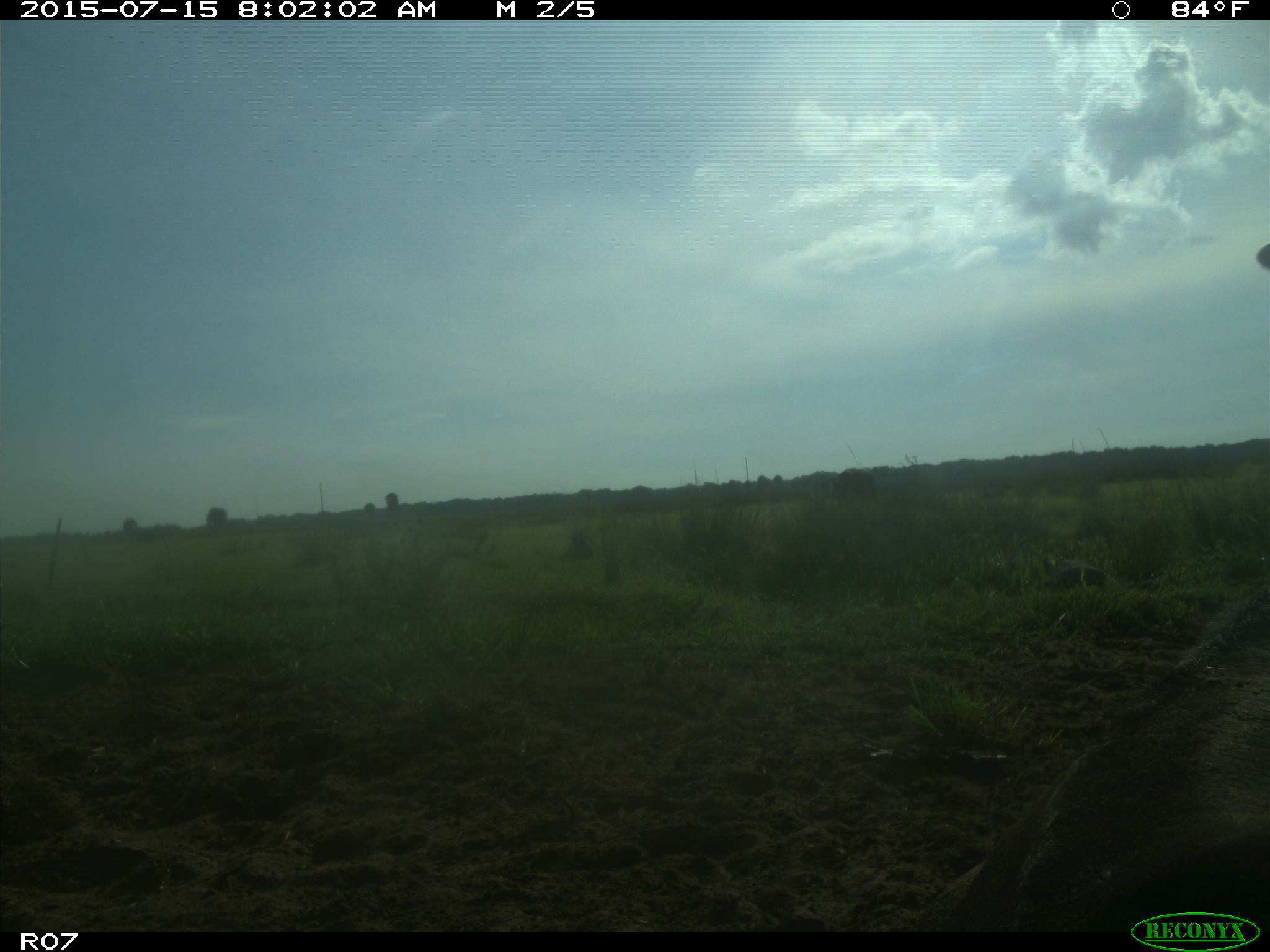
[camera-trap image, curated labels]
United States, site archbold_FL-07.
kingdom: Animalia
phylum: Chordata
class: Mammalia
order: Artiodactyla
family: Bovidae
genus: Bos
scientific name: Bos taurus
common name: domestic cow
Bos taurus (domestic cow).